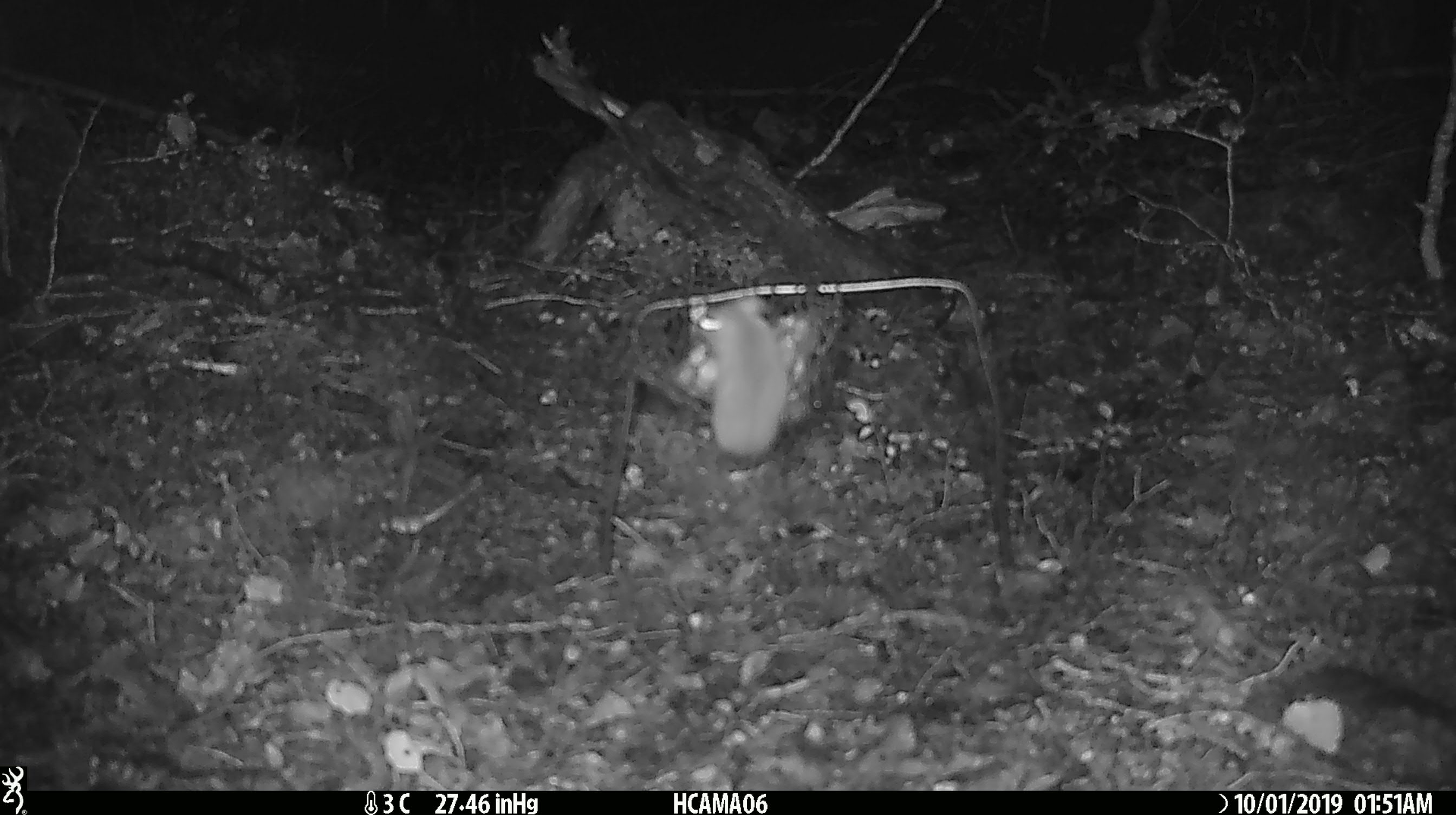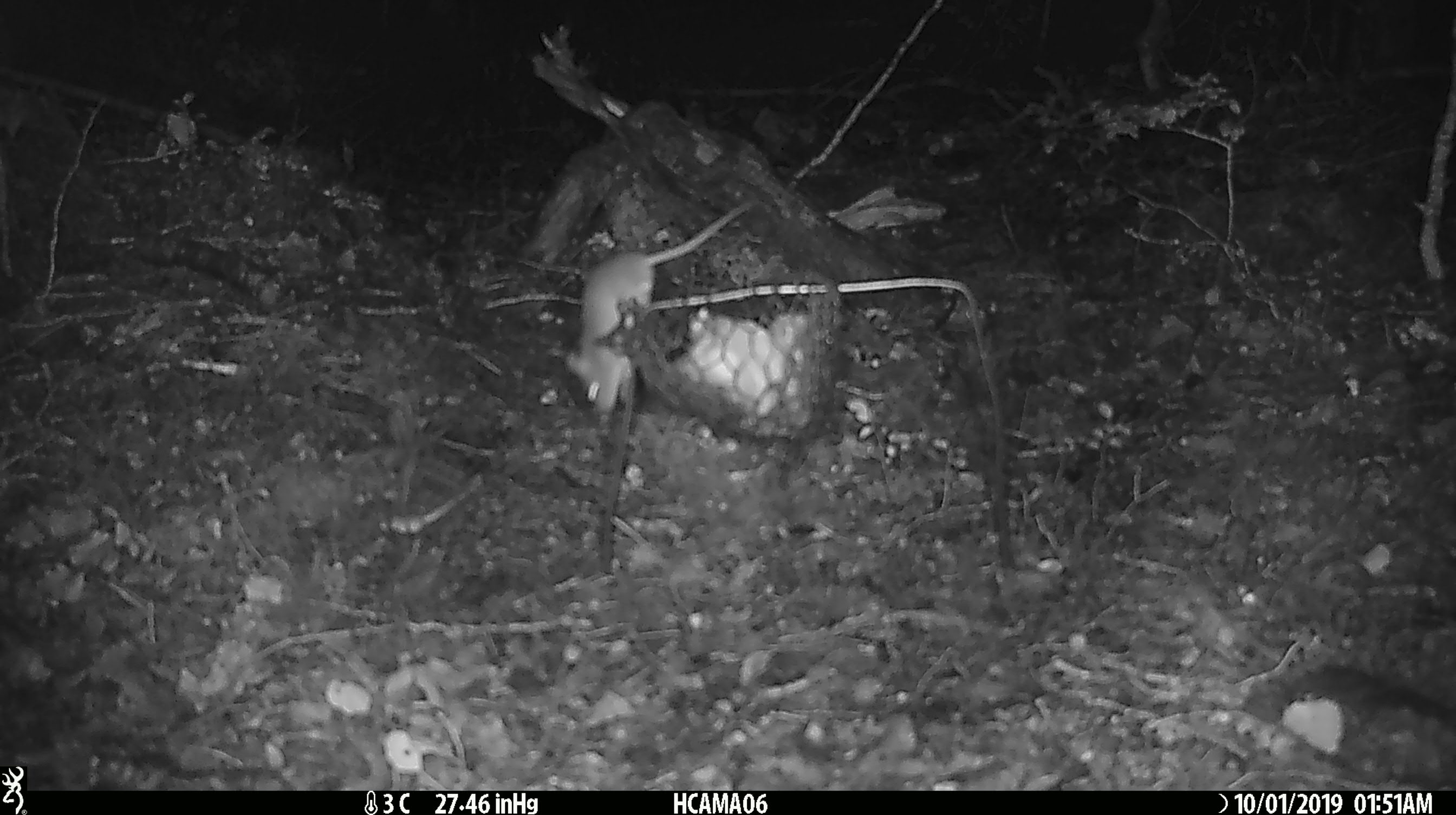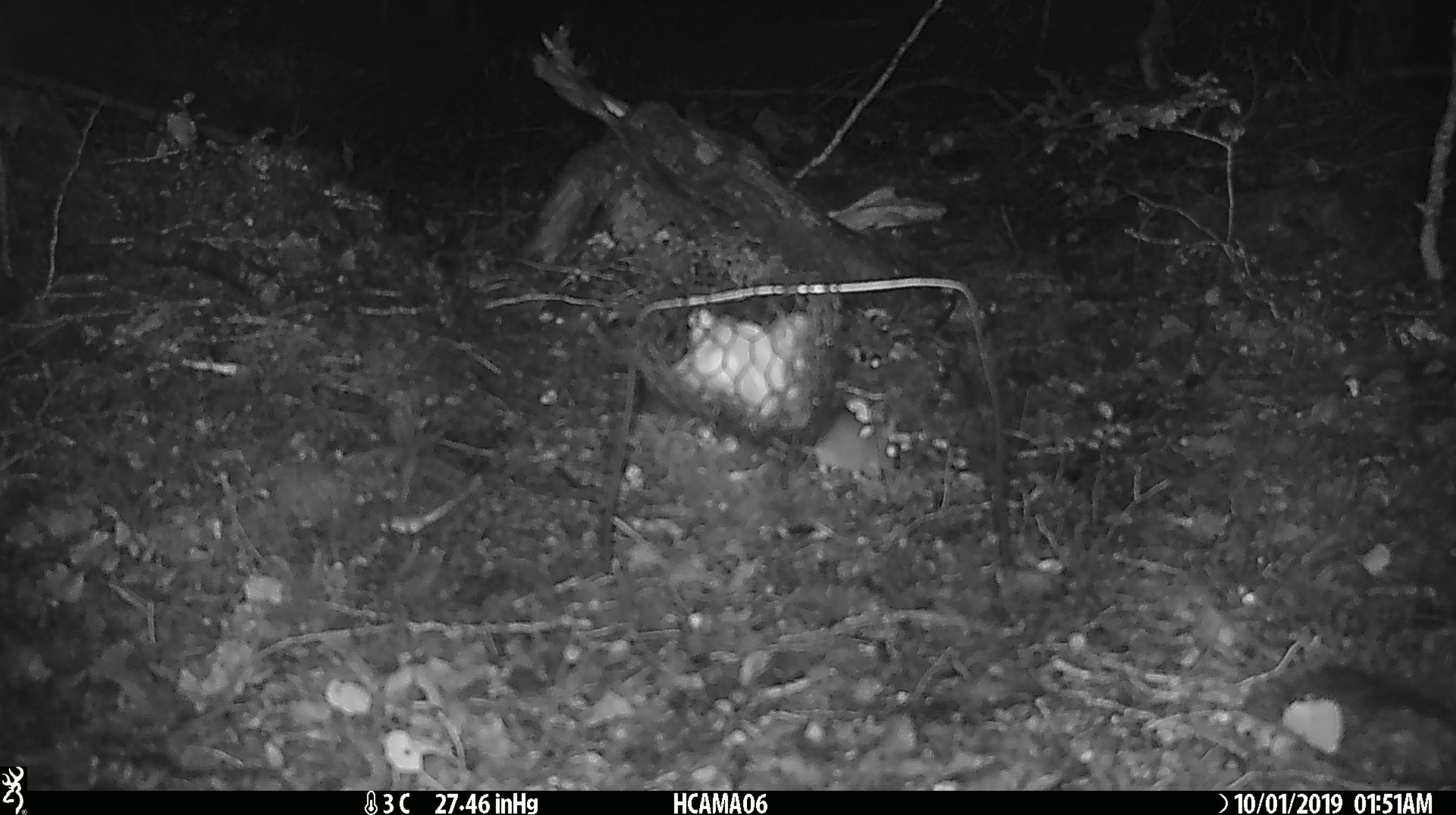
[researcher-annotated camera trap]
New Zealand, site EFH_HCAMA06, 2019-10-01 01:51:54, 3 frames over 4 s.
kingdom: Animalia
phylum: Chordata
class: Mammalia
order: Rodentia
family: Muridae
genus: Mus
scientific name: Mus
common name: mouse